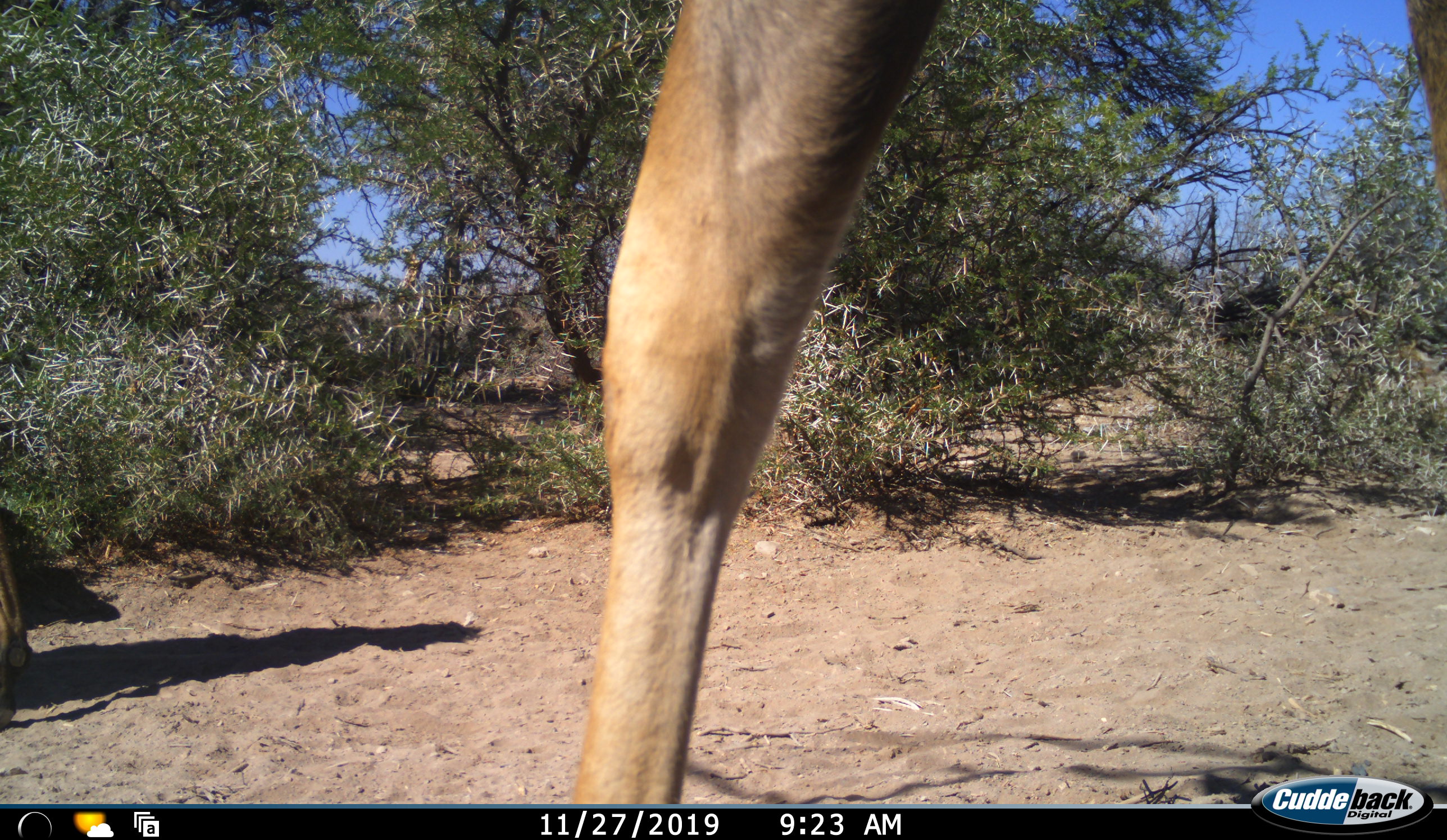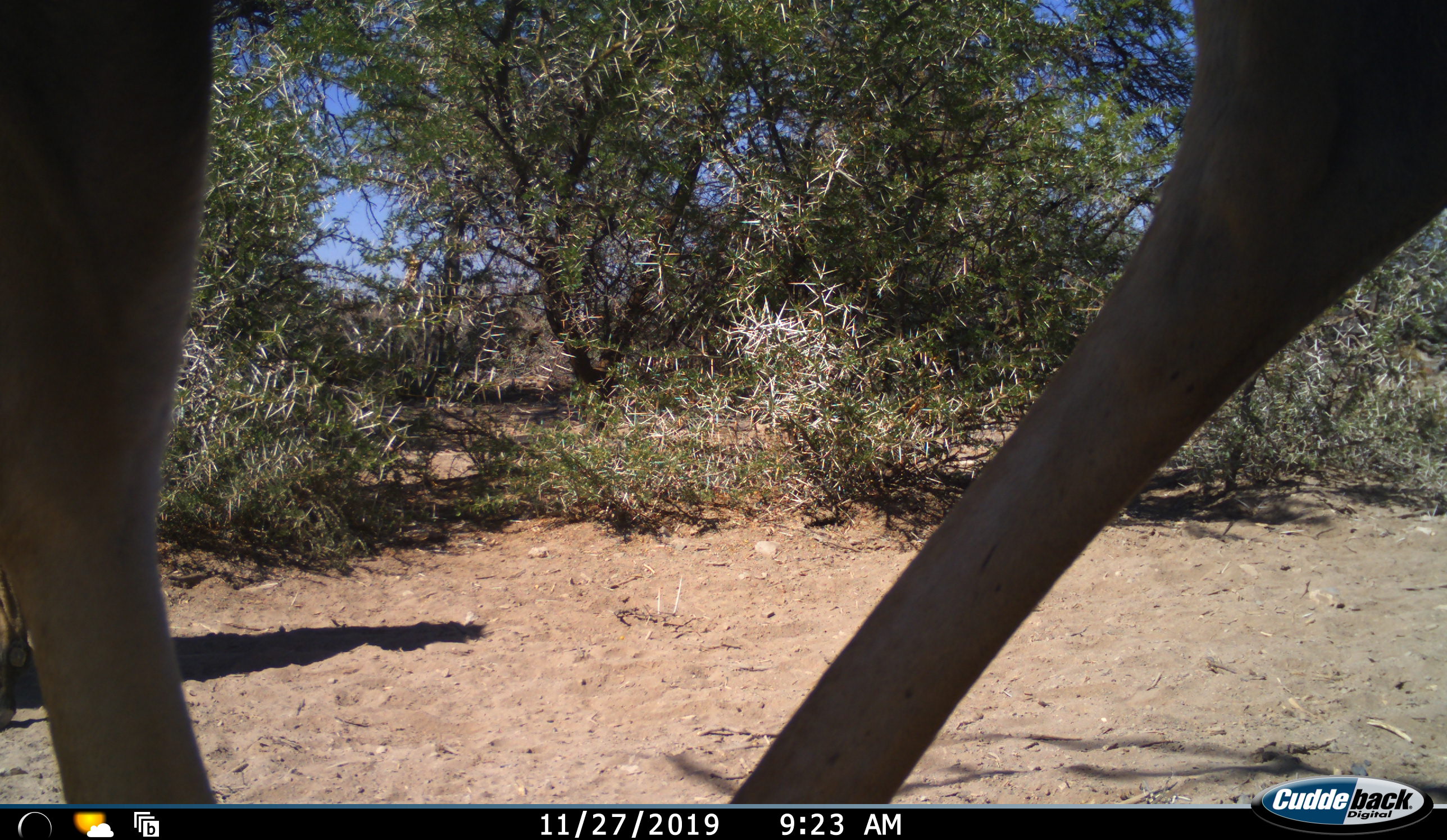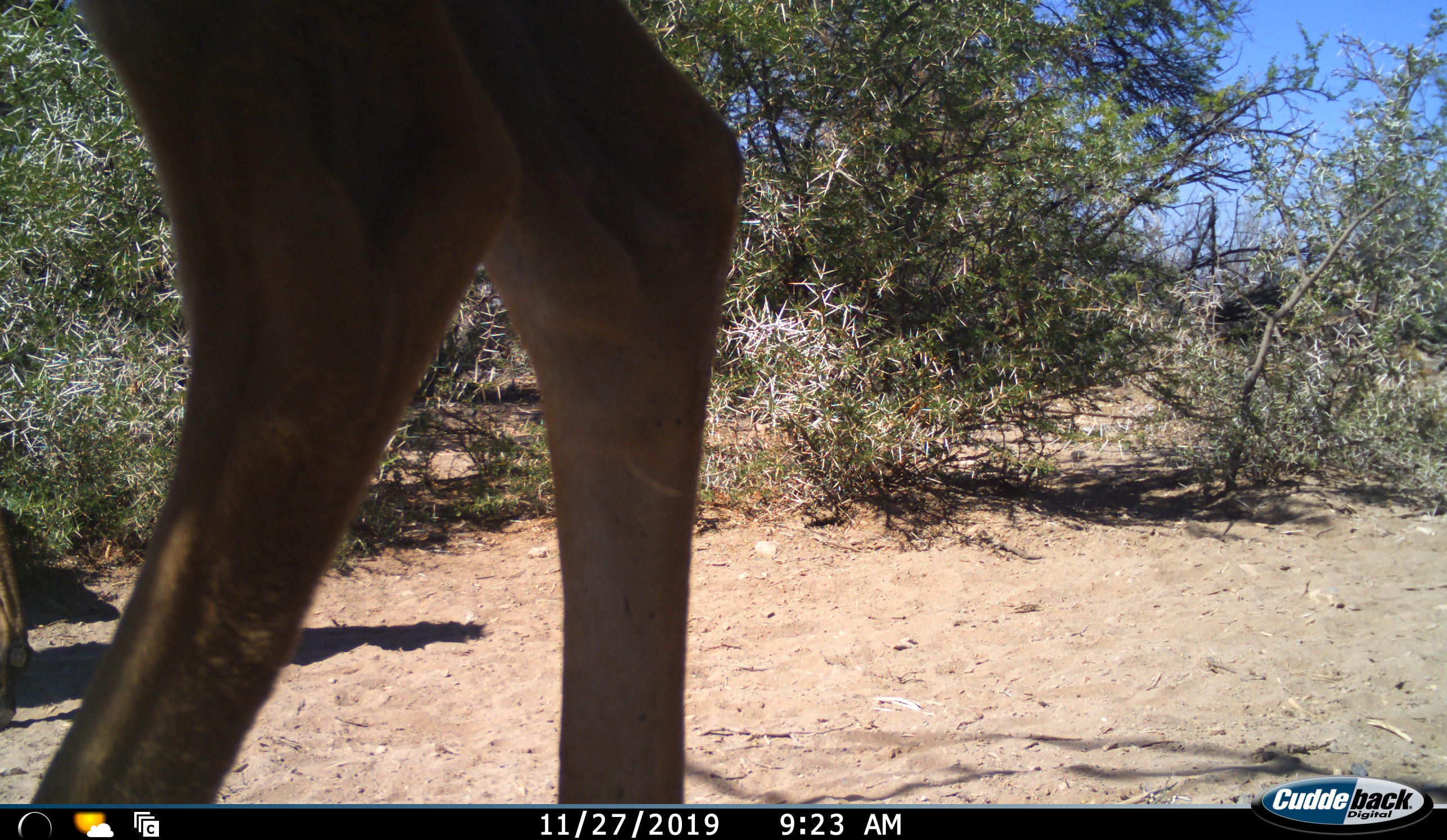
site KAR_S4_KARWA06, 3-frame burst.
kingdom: Animalia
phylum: Chordata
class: Mammalia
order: Artiodactyla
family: Bovidae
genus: Tragelaphus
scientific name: Tragelaphus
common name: kudu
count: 1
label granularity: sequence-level